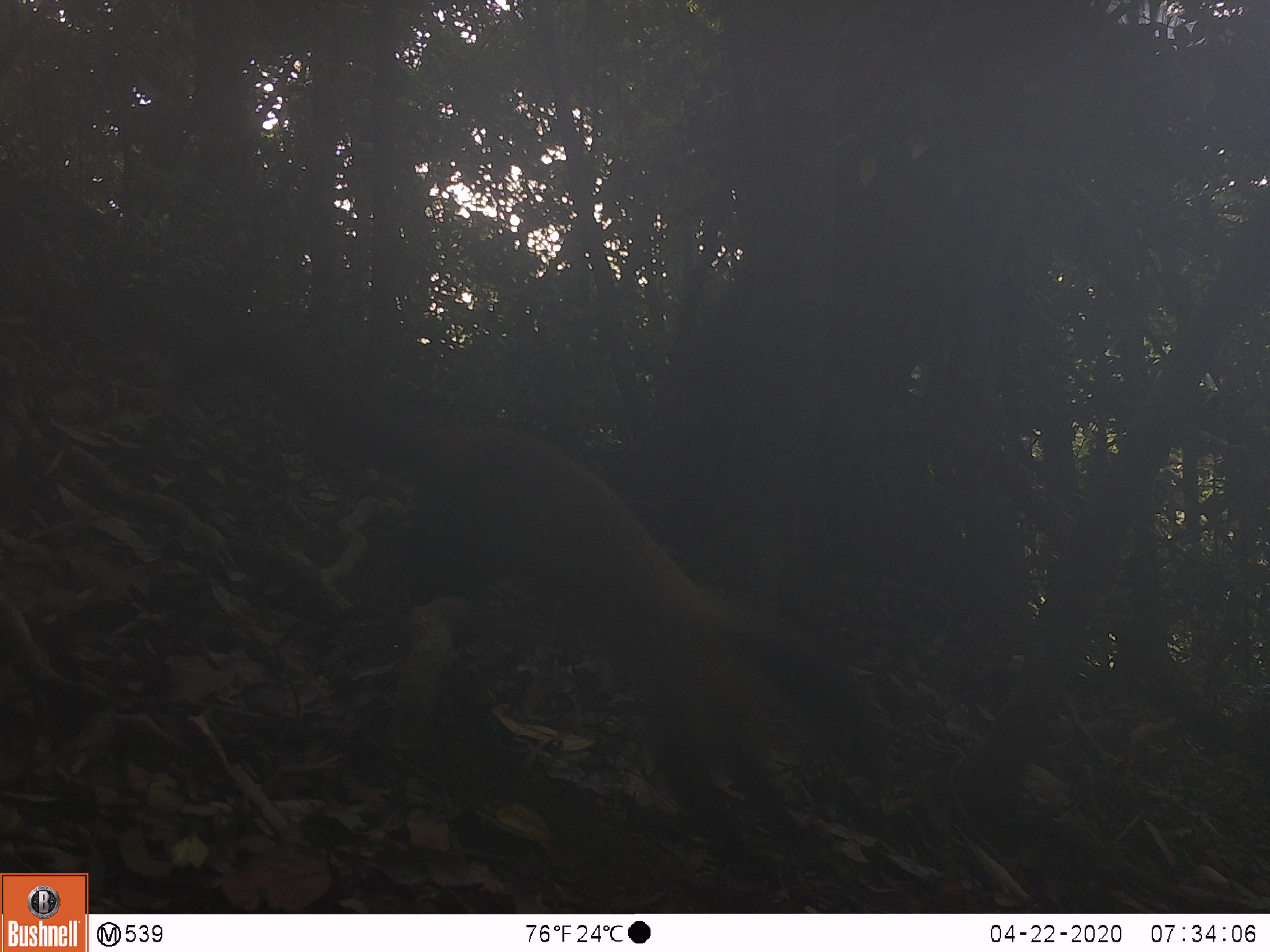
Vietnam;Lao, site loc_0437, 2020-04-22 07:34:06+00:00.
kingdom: Animalia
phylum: Chordata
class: Mammalia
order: Carnivora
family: Mustelidae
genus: Martes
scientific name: Martes flavigula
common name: yellow-throated marten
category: yellow throated marten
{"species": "yellow throated marten (yellow-throated marten) (Martes flavigula)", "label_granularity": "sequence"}